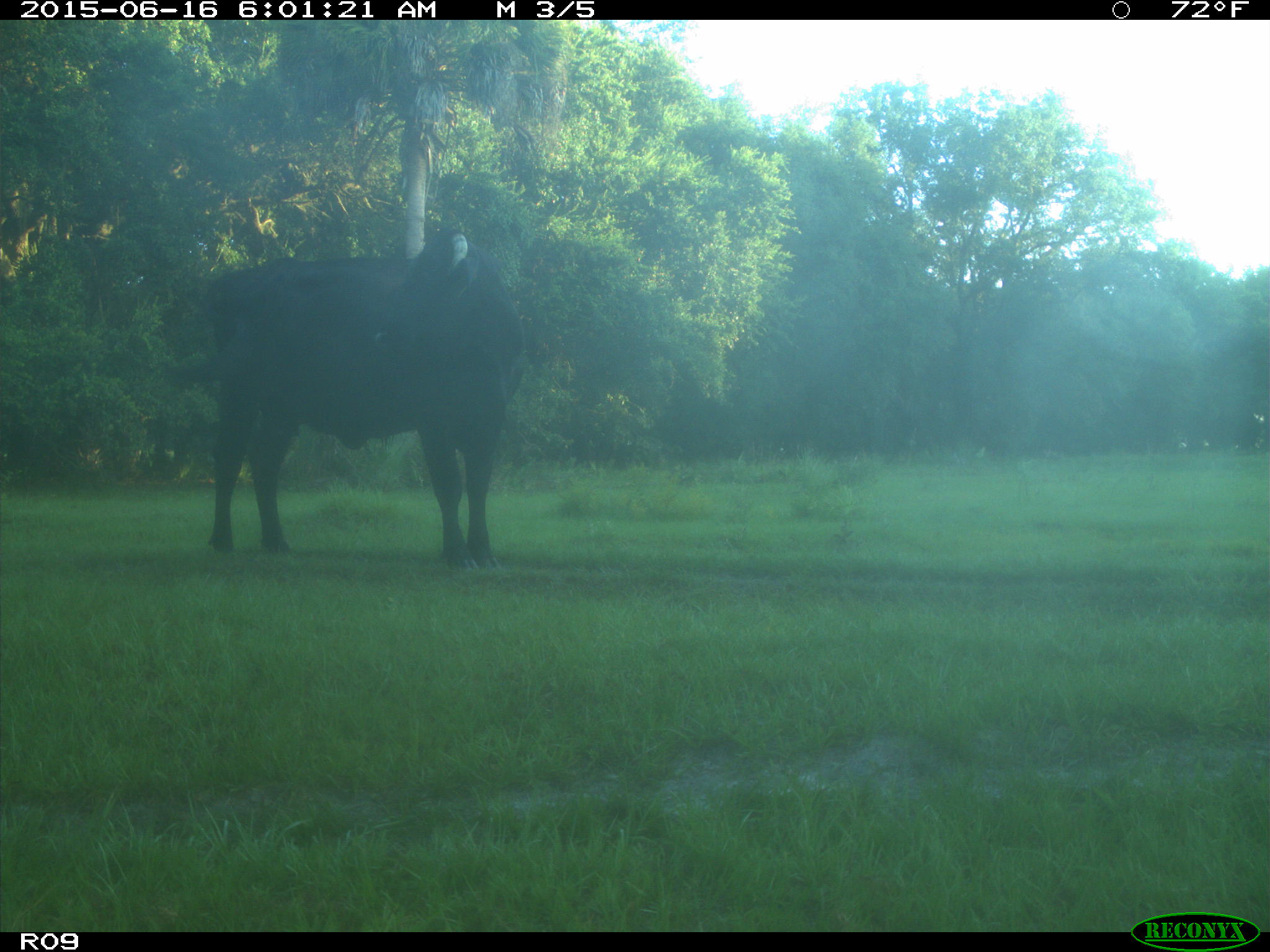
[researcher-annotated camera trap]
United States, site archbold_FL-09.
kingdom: Animalia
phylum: Chordata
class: Mammalia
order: Artiodactyla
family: Bovidae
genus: Bos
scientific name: Bos taurus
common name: domestic cow